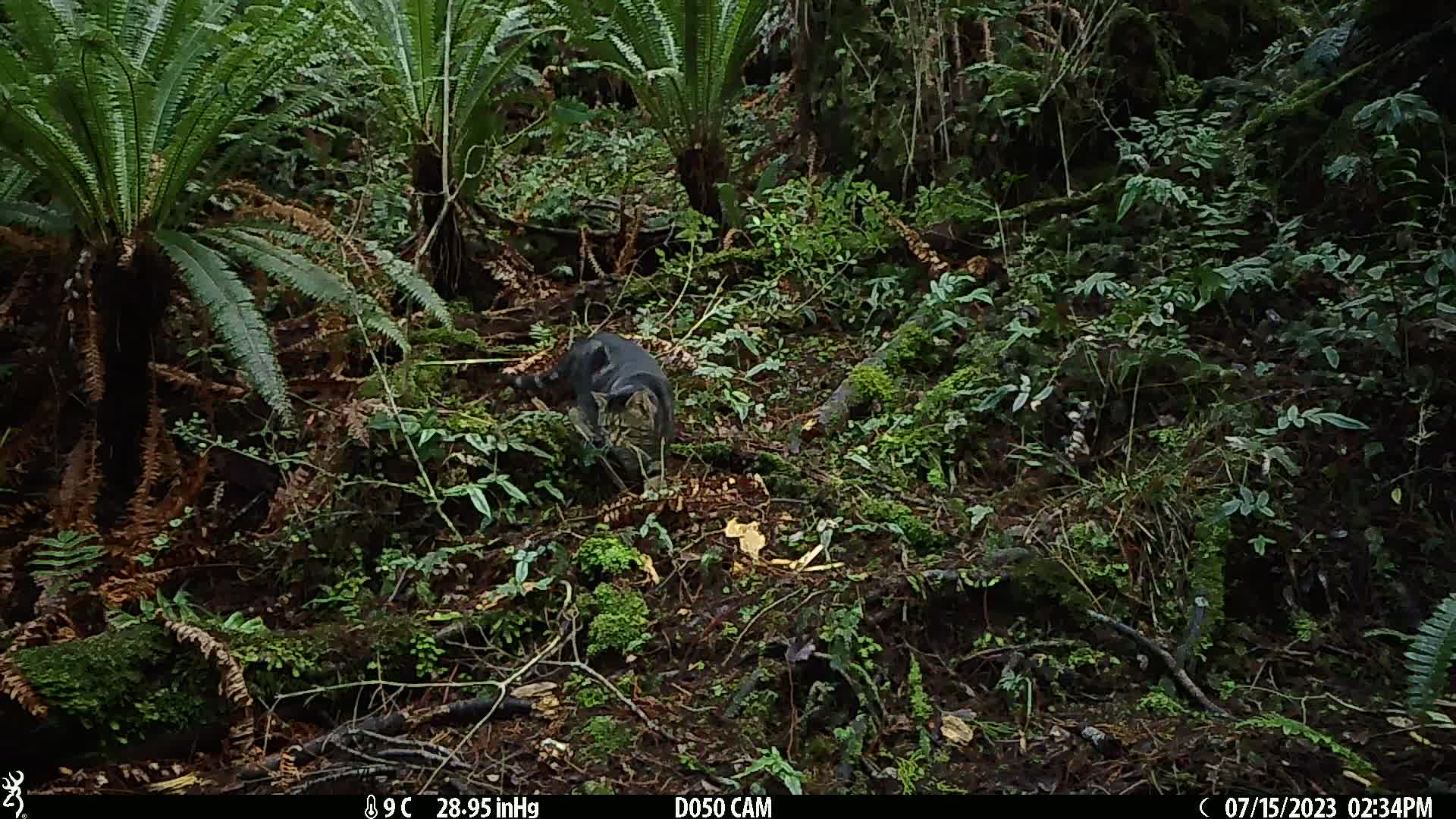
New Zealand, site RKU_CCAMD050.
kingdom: Animalia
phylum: Chordata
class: Mammalia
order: Carnivora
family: Felidae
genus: Felis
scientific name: Felis catus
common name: domestic cat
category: cat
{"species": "cat (domestic cat) (Felis catus)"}